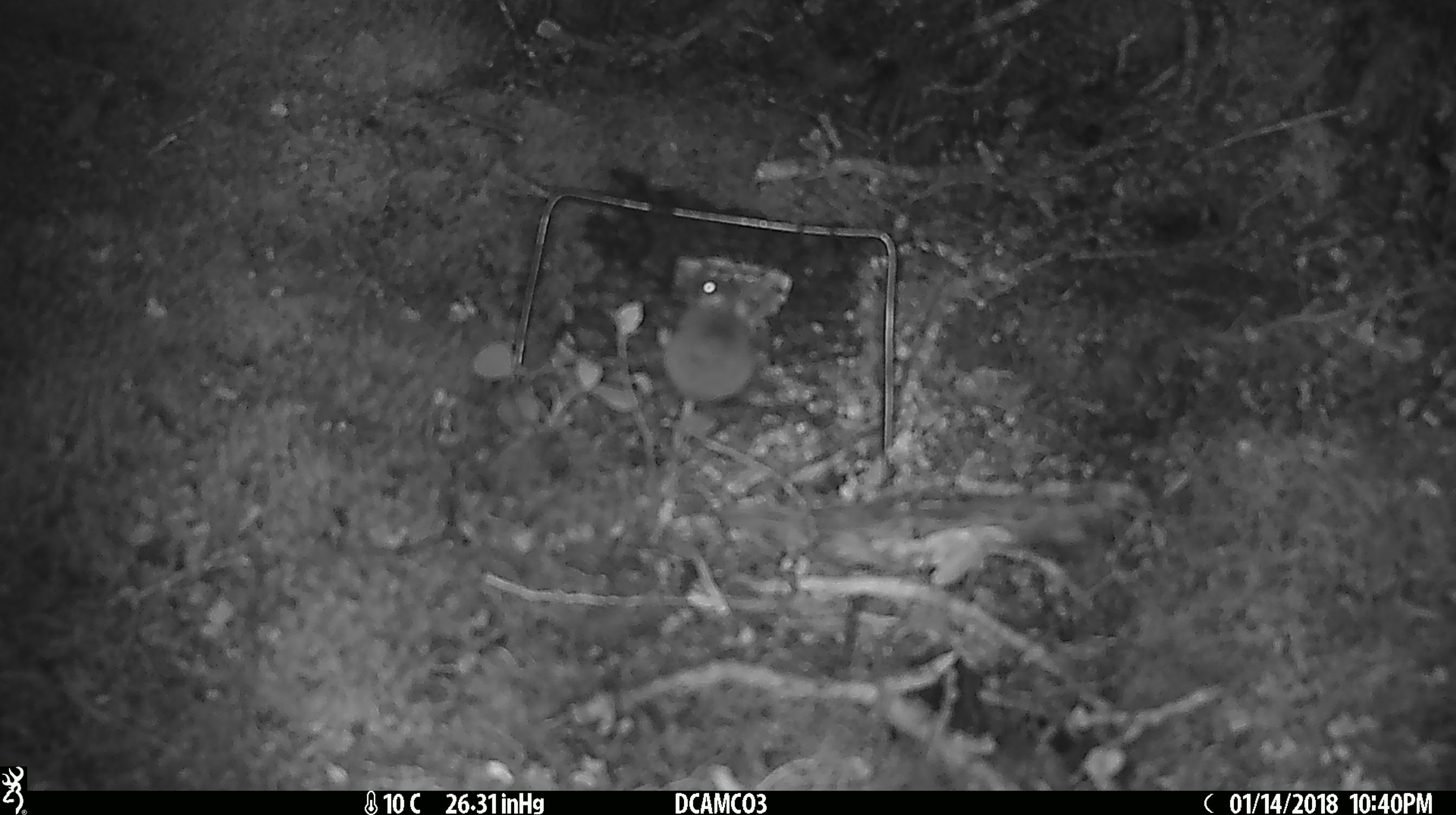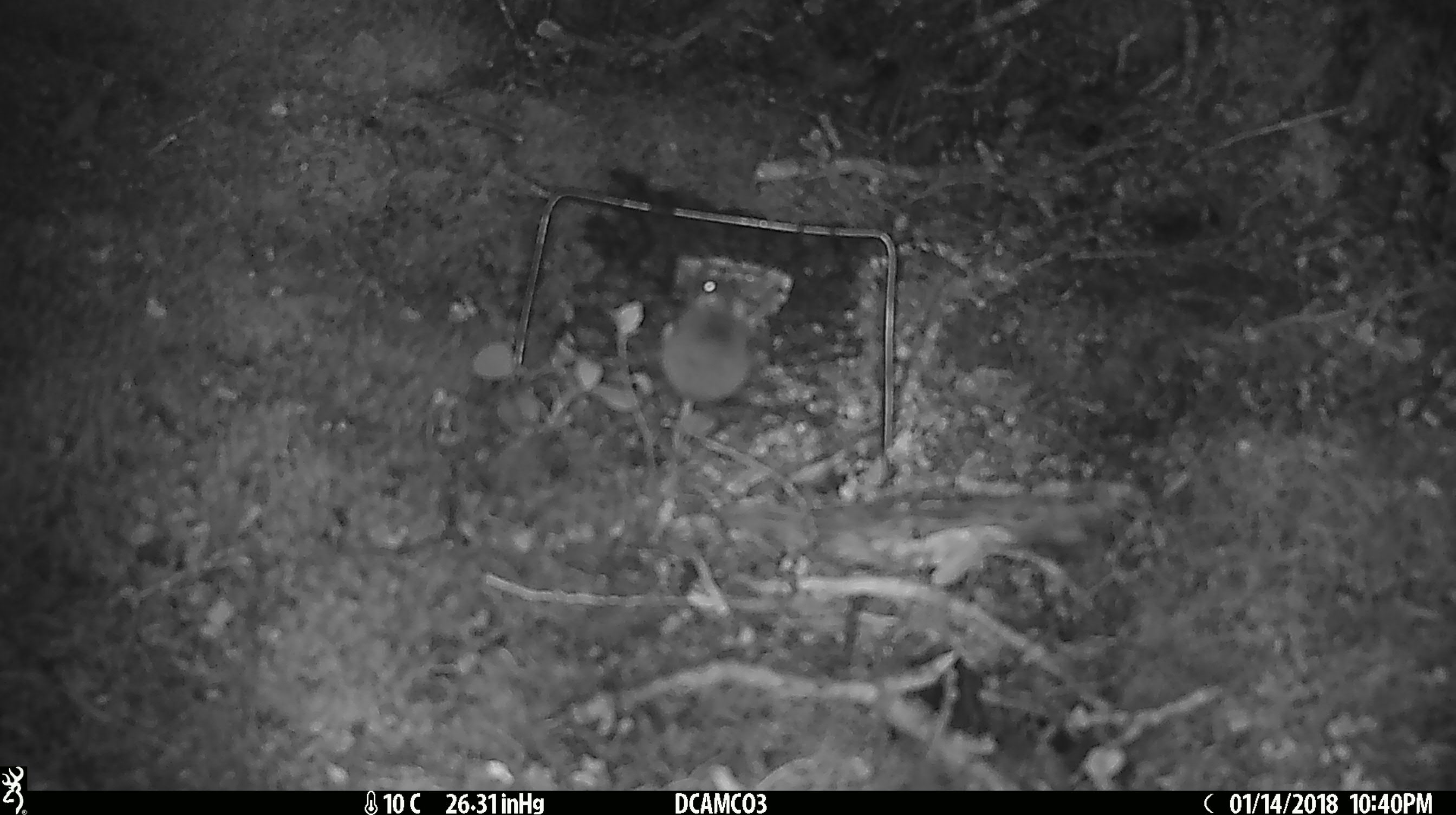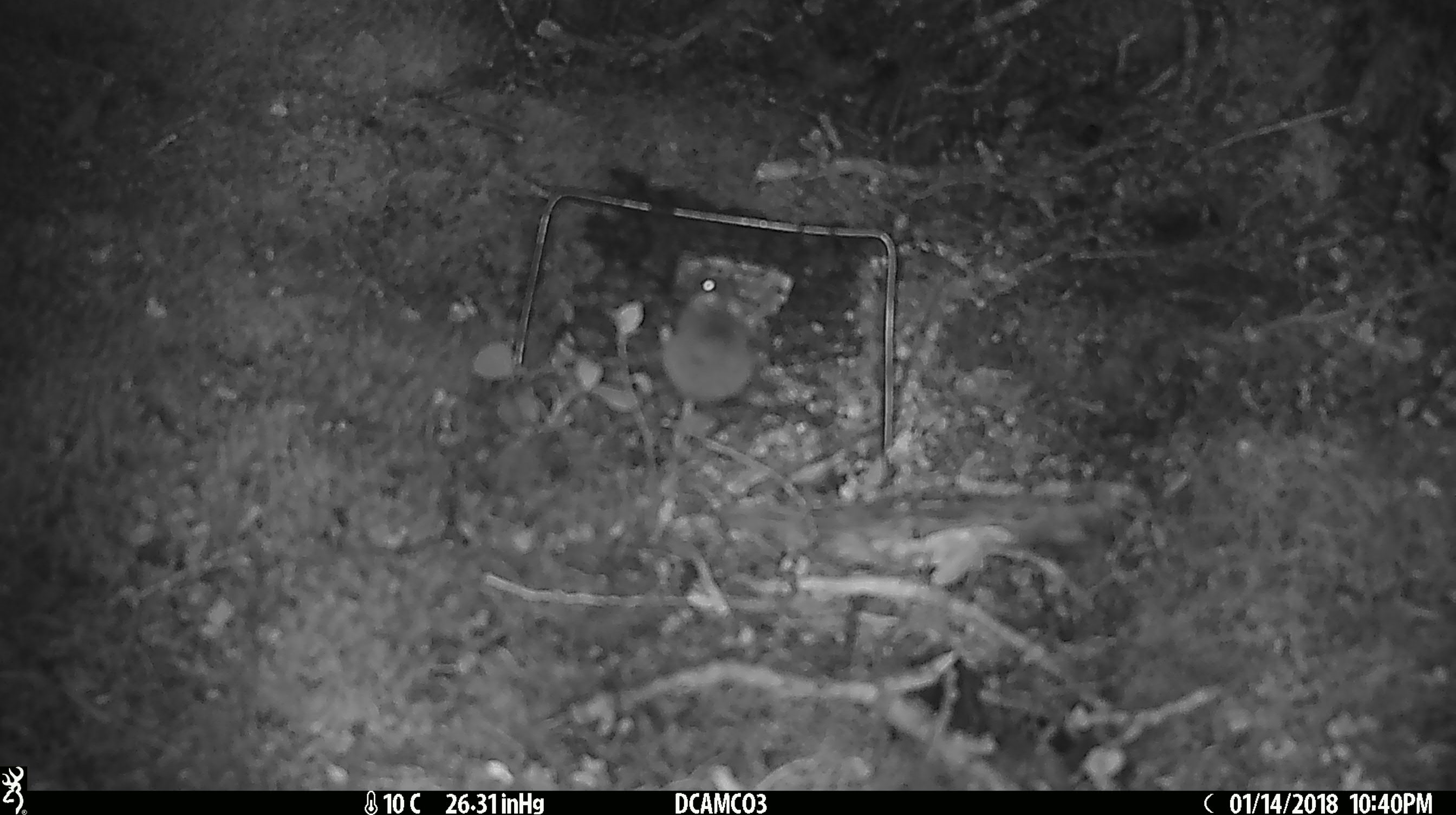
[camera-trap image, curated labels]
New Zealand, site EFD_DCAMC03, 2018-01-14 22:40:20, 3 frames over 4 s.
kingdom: Animalia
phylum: Chordata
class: Mammalia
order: Rodentia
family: Muridae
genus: Mus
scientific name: Mus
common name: mouse